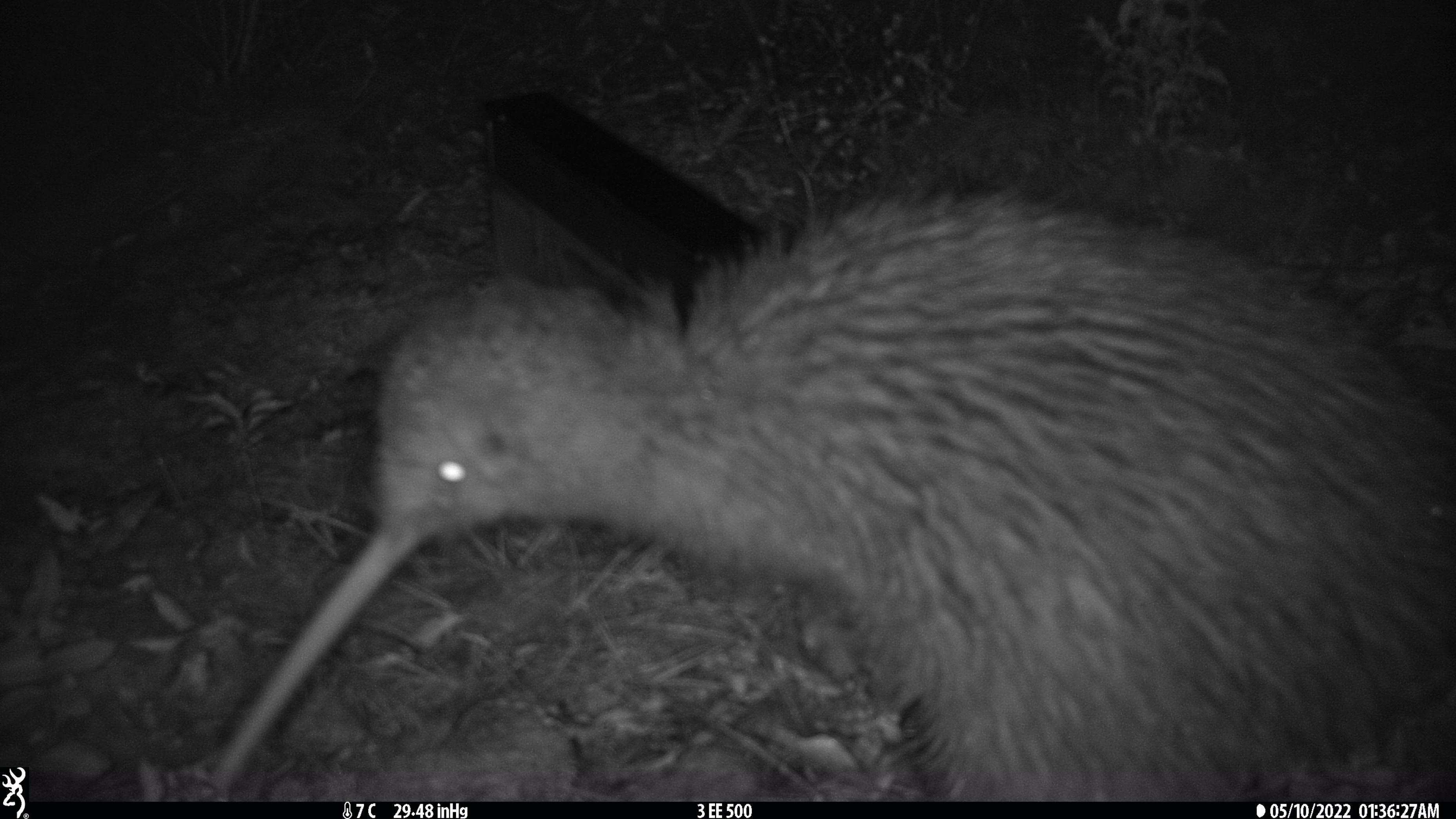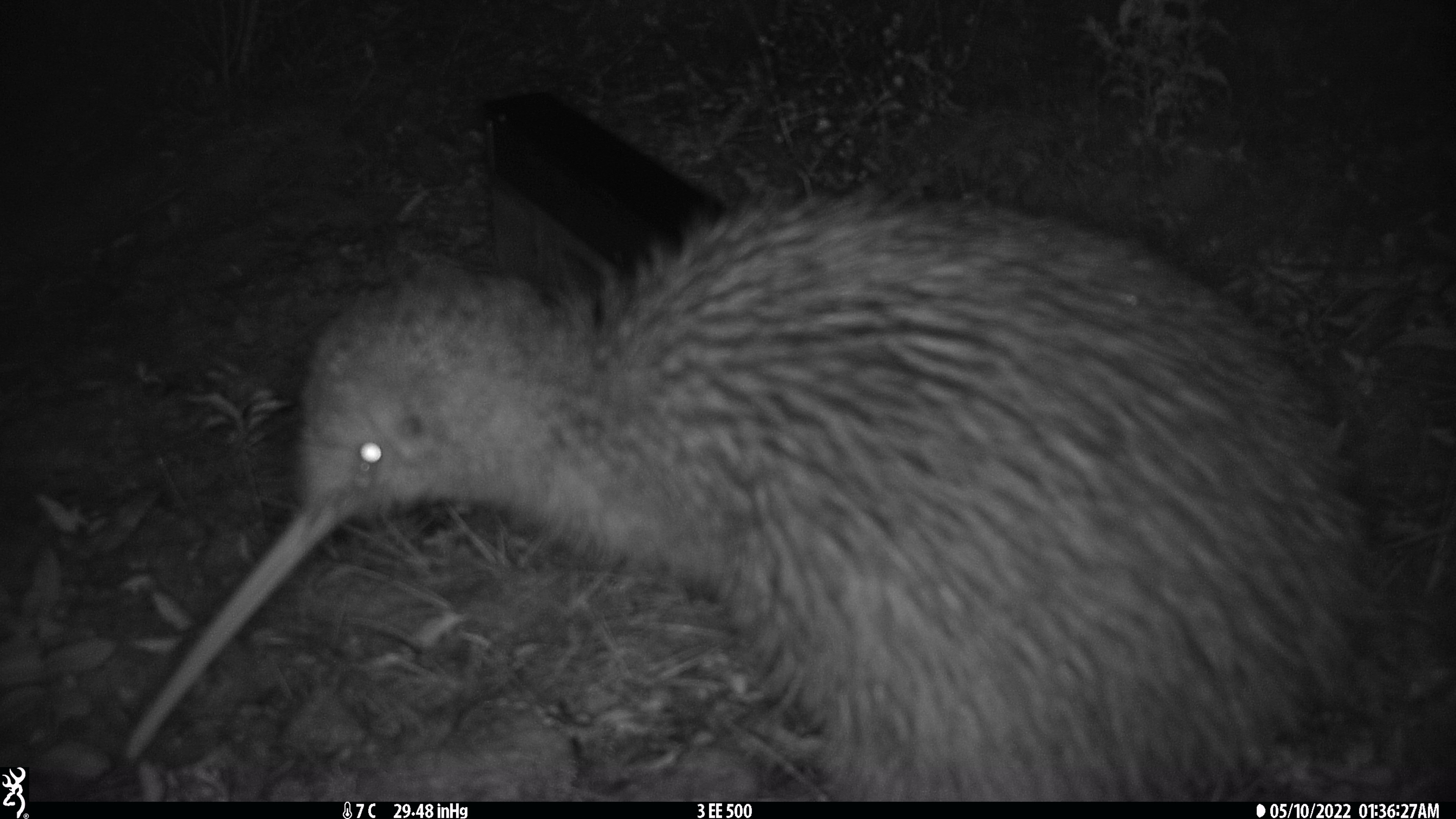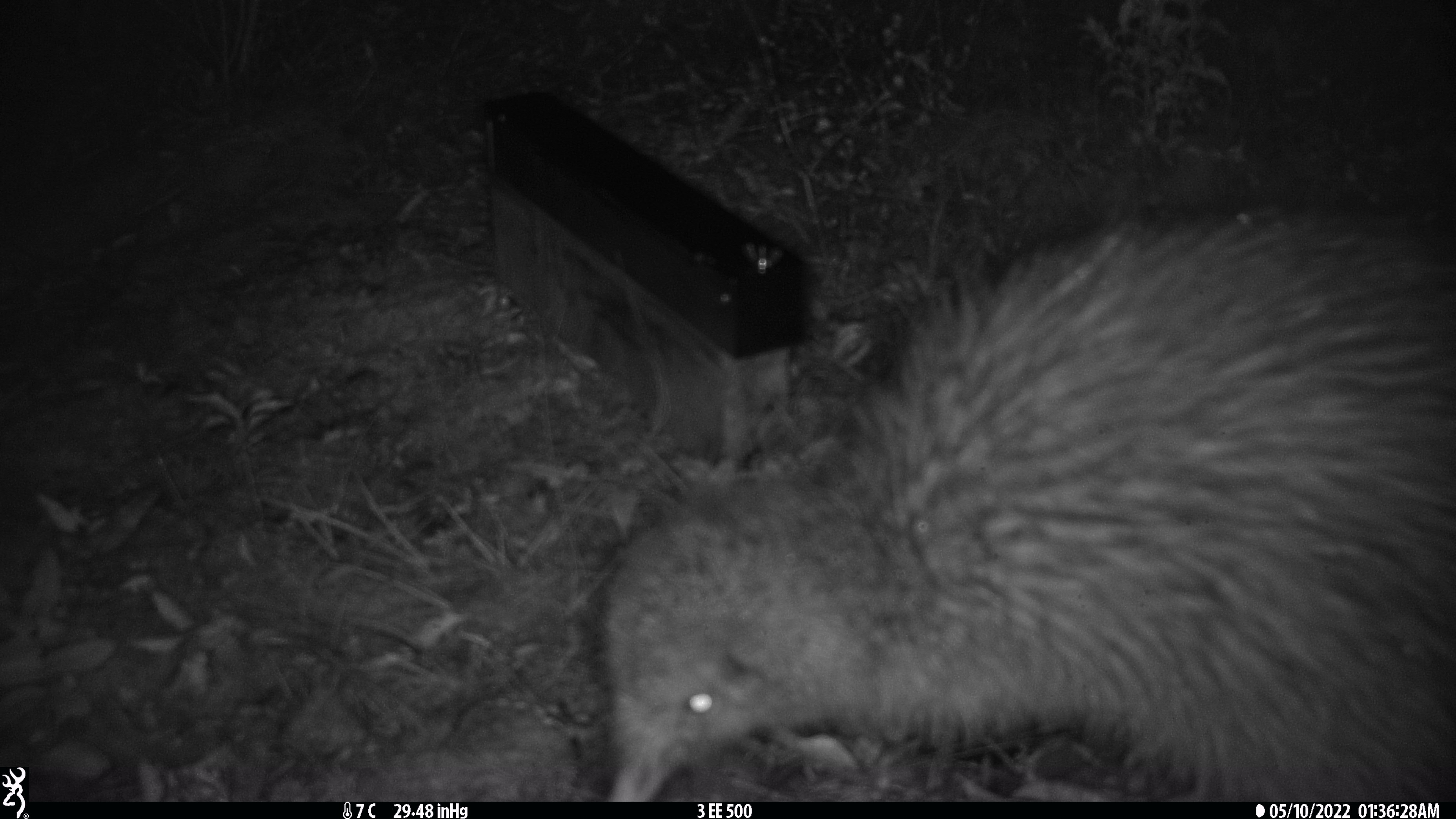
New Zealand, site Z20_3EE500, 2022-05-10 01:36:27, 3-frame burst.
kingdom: Animalia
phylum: Chordata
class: Aves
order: Apterygiformes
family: Apterygidae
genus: Apteryx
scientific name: Apteryx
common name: kiwi